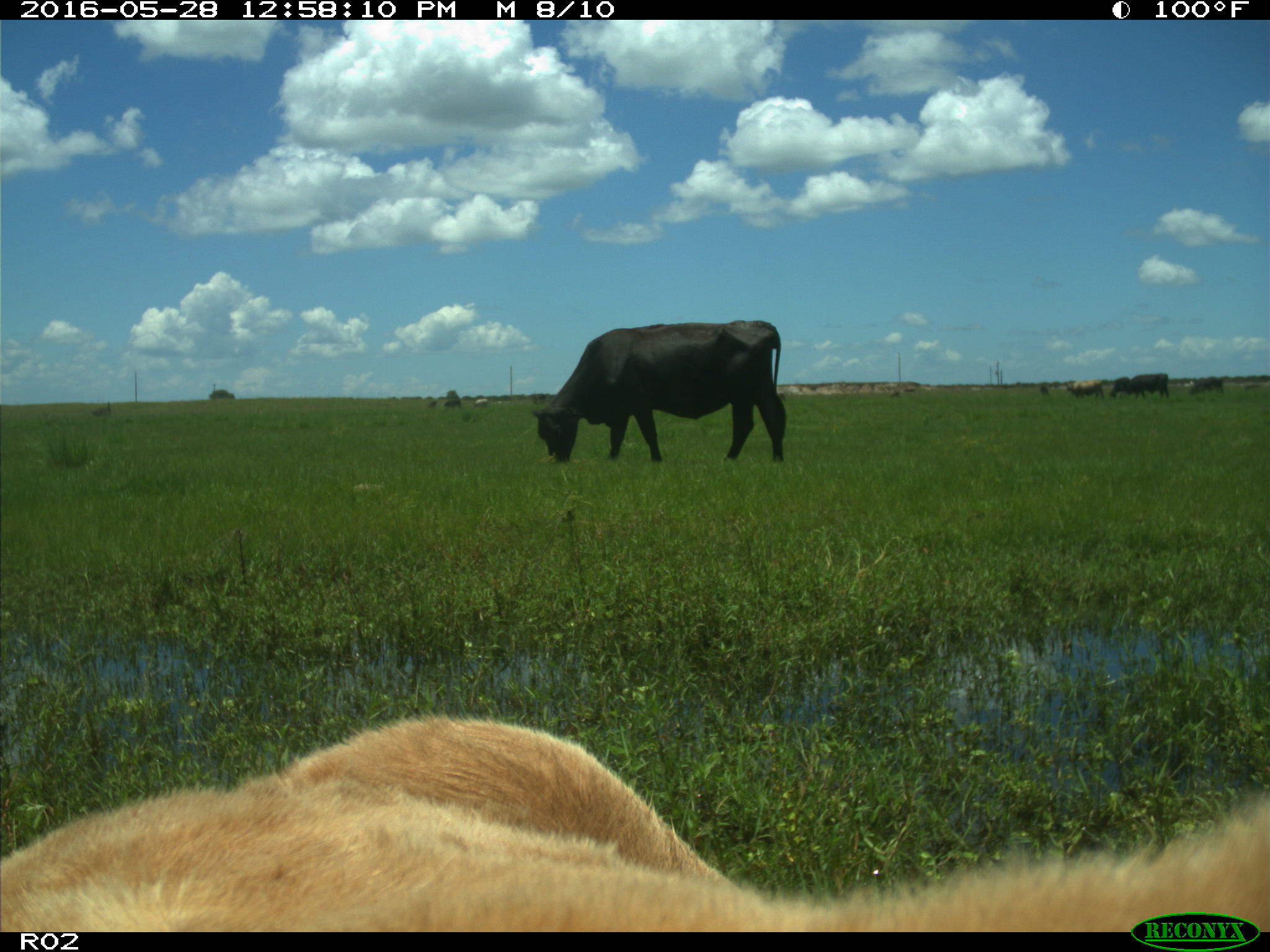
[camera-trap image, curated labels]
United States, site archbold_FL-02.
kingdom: Animalia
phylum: Chordata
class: Mammalia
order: Artiodactyla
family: Bovidae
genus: Bos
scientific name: Bos taurus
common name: domestic cow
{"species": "Bos taurus (domestic cow)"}